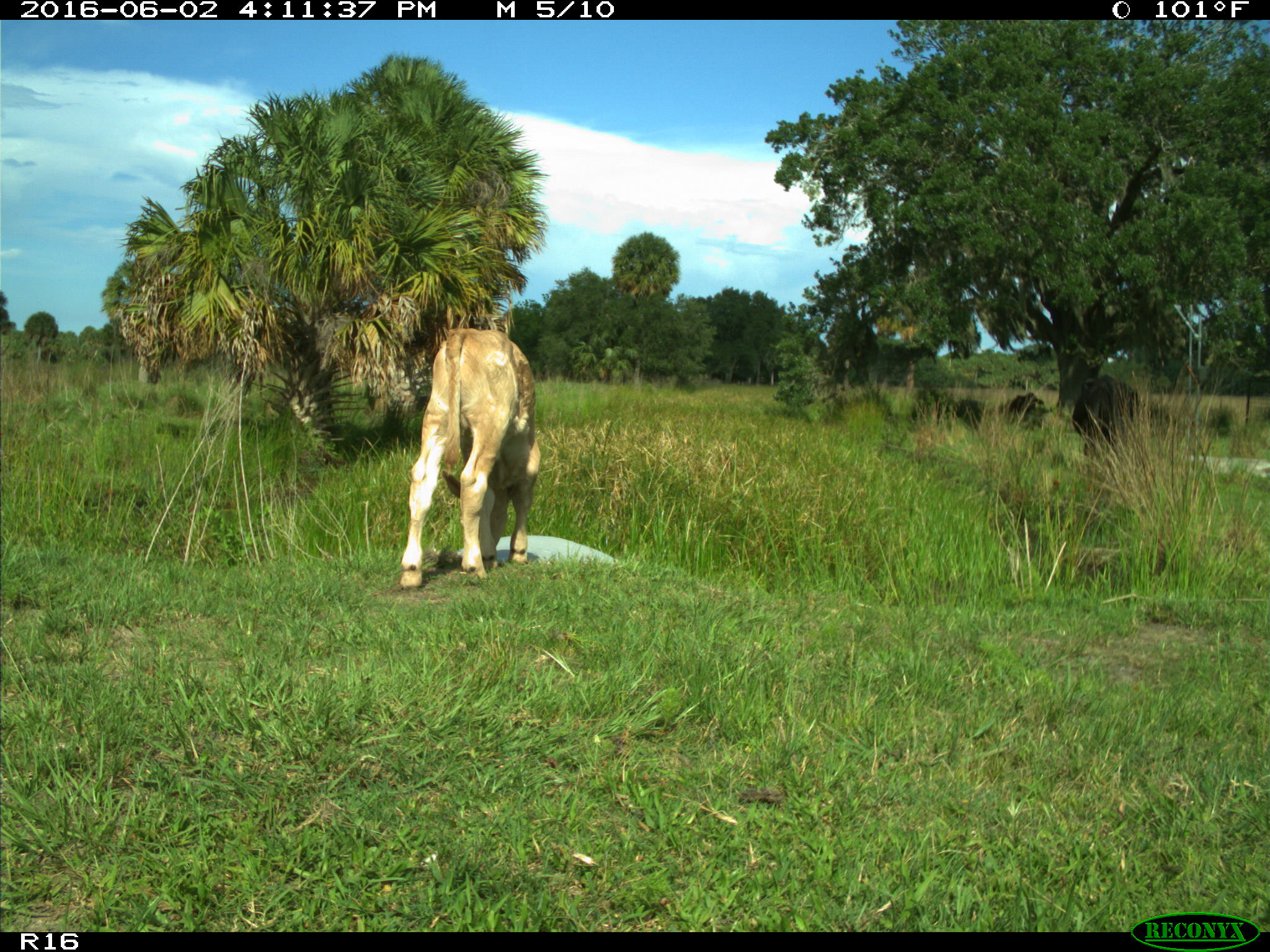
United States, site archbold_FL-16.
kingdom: Animalia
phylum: Chordata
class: Mammalia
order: Artiodactyla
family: Bovidae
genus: Bos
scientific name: Bos taurus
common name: domestic cow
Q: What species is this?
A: Bos taurus (domestic cow).